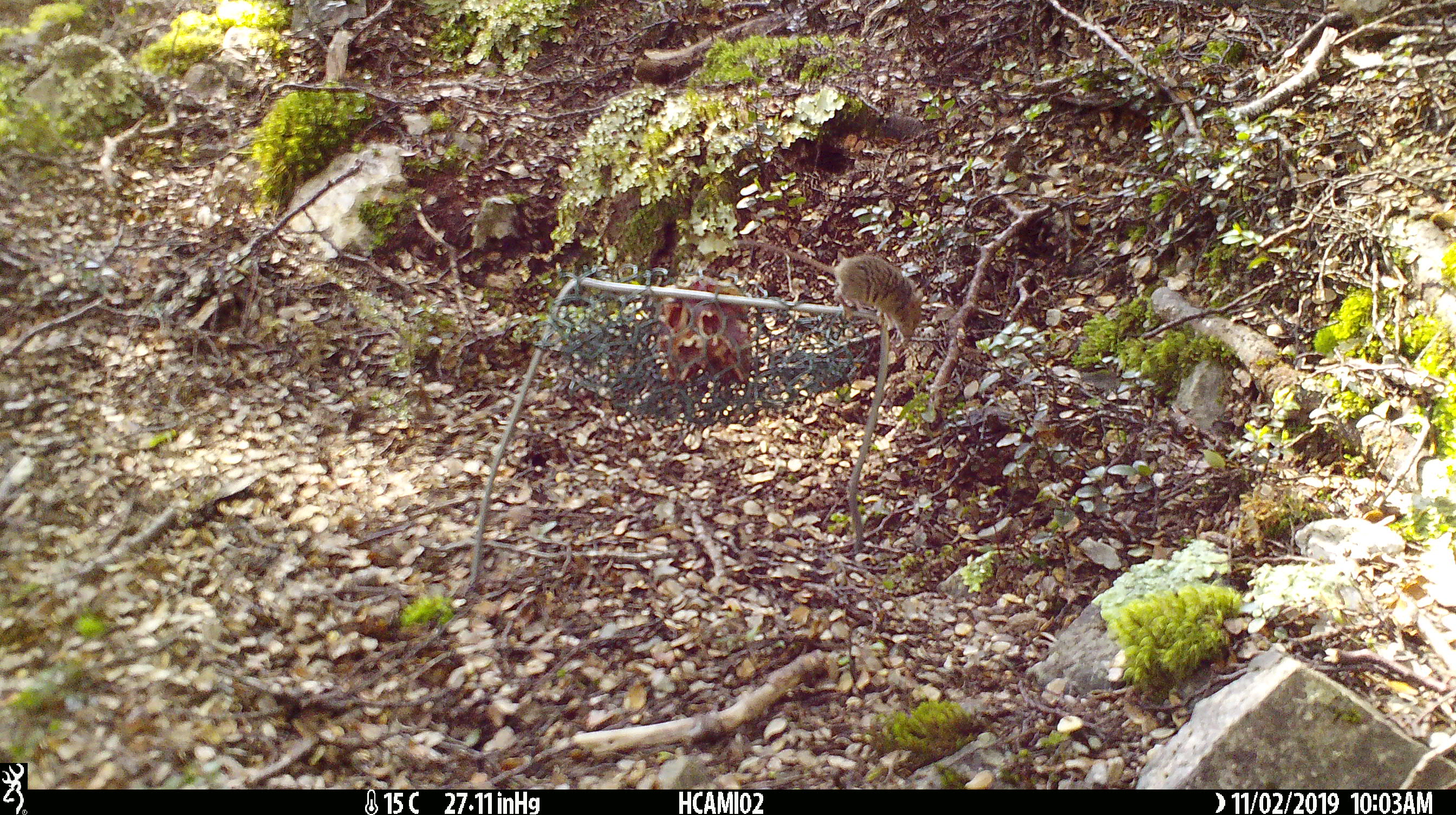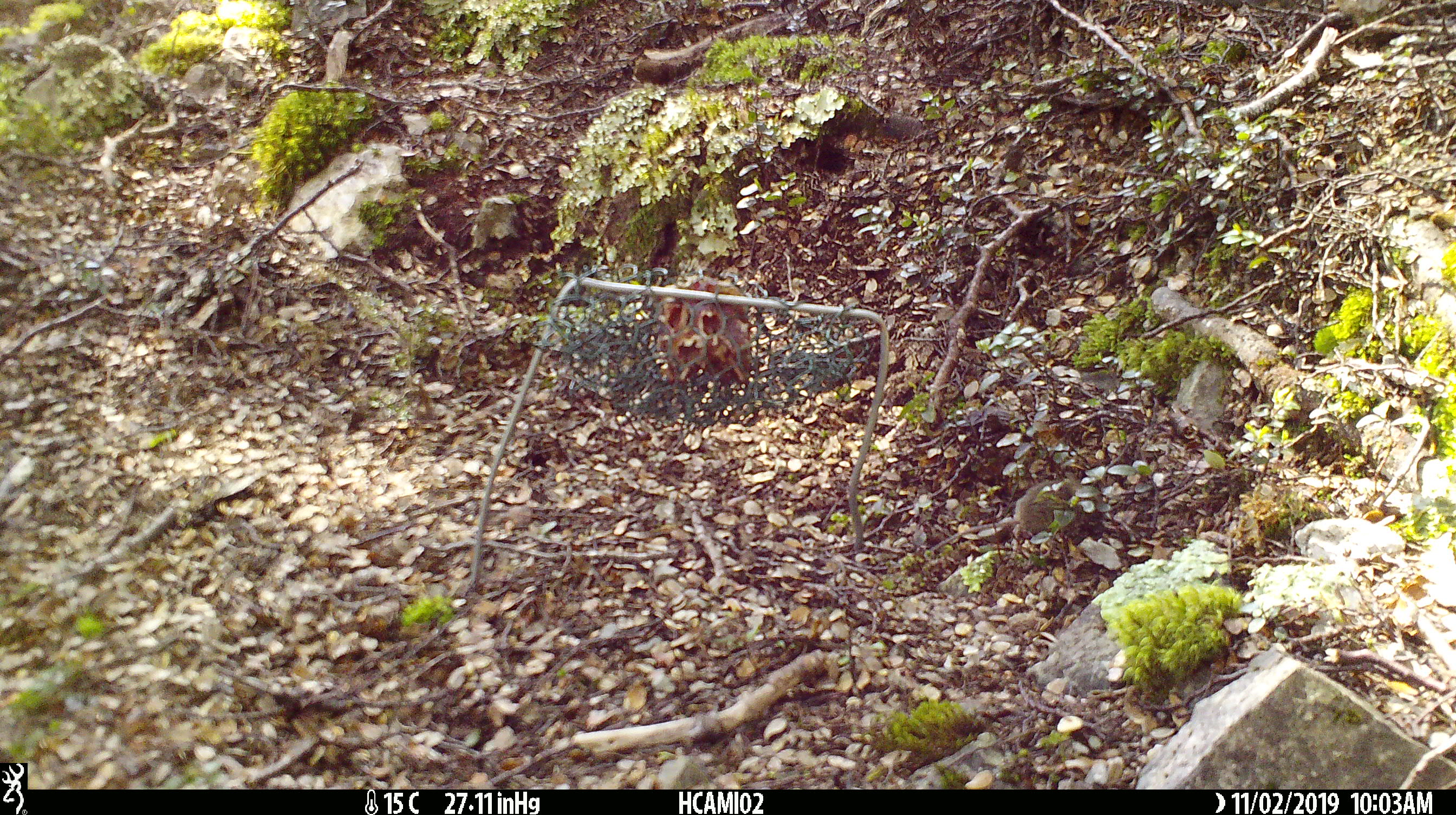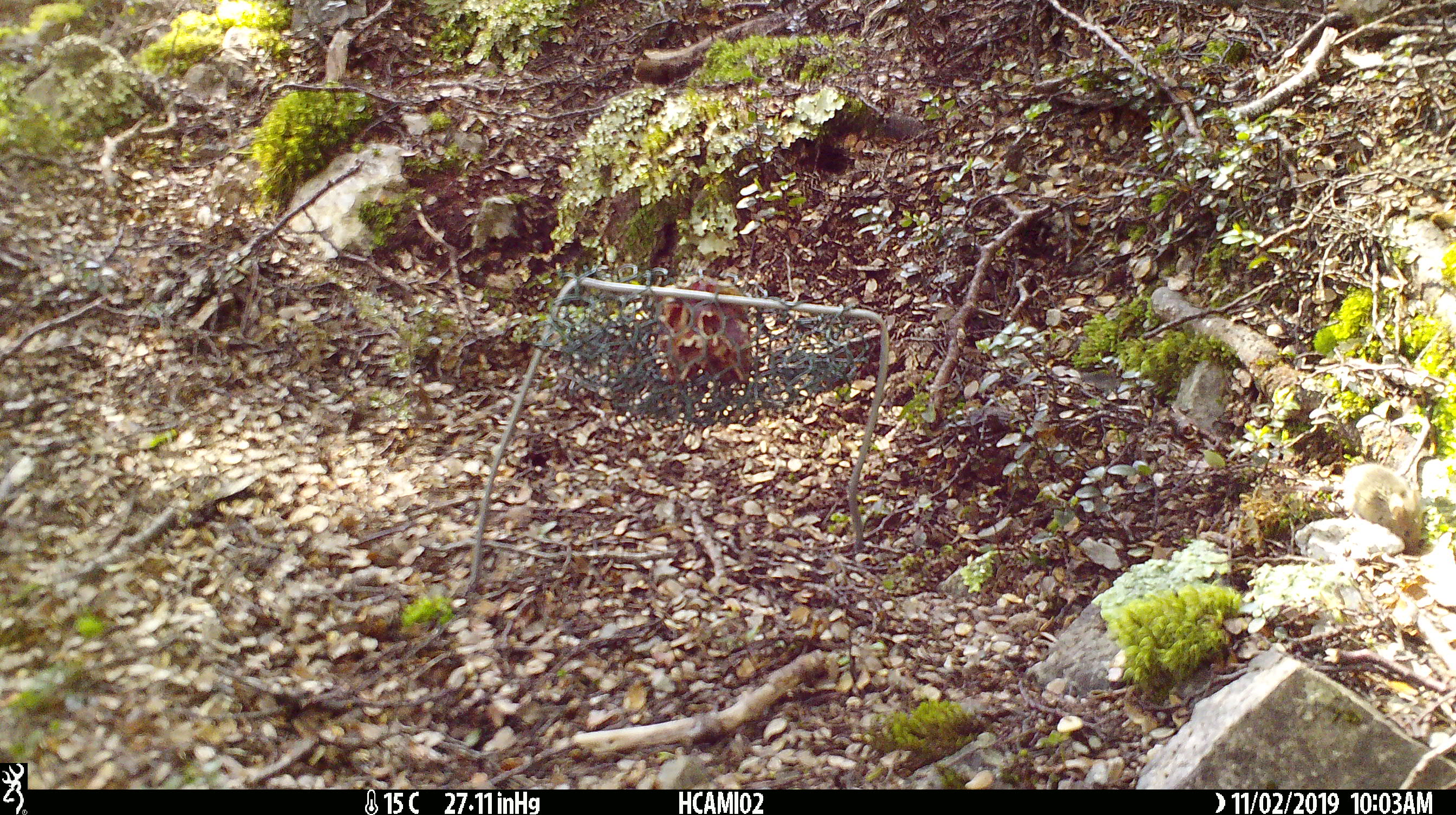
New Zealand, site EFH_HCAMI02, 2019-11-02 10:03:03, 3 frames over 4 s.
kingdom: Animalia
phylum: Chordata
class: Mammalia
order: Rodentia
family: Muridae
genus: Mus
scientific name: Mus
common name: mouse